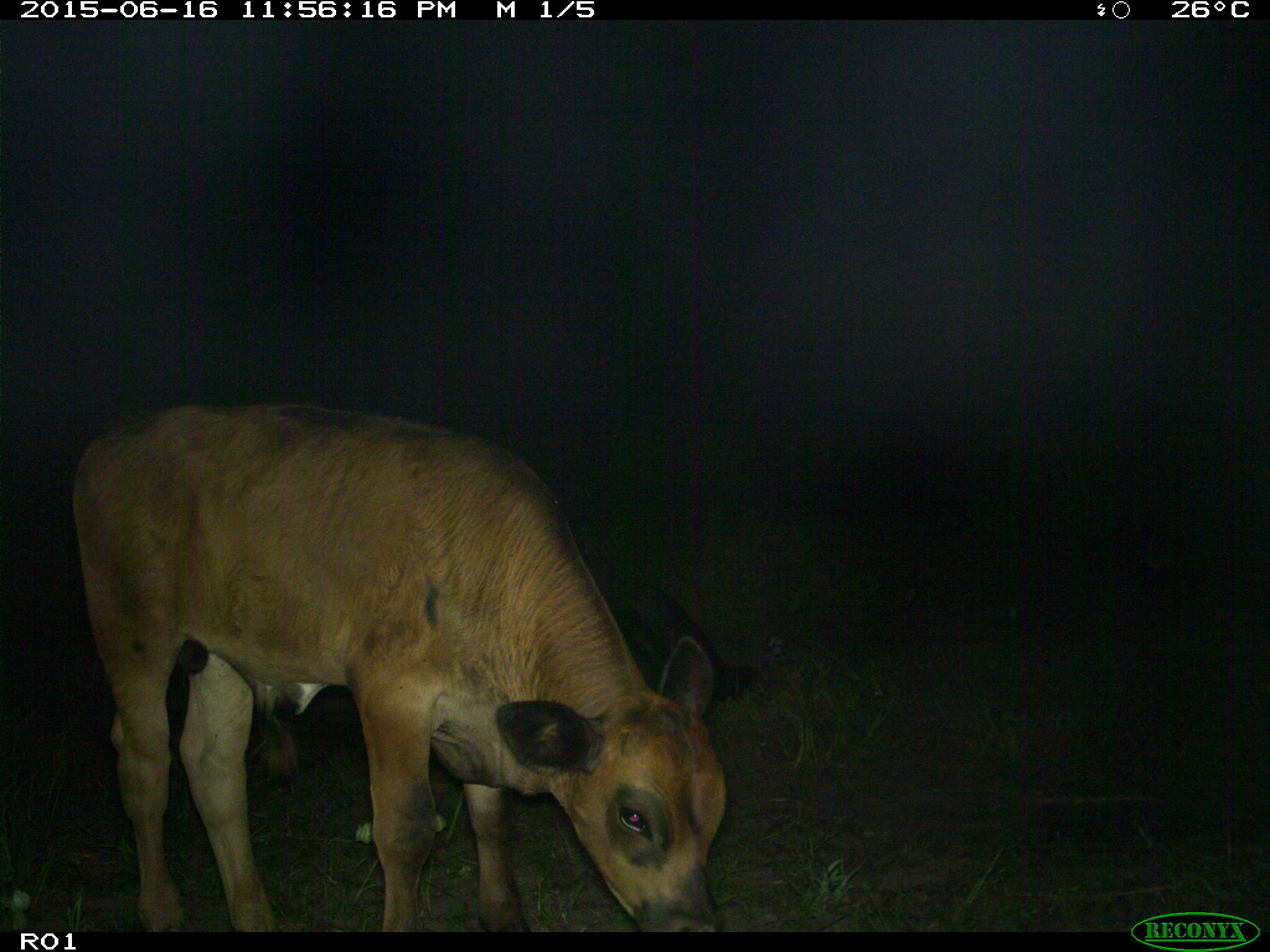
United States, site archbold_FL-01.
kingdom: Animalia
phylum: Chordata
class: Mammalia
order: Artiodactyla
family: Bovidae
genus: Bos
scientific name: Bos taurus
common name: domestic cow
Bos taurus (domestic cow).